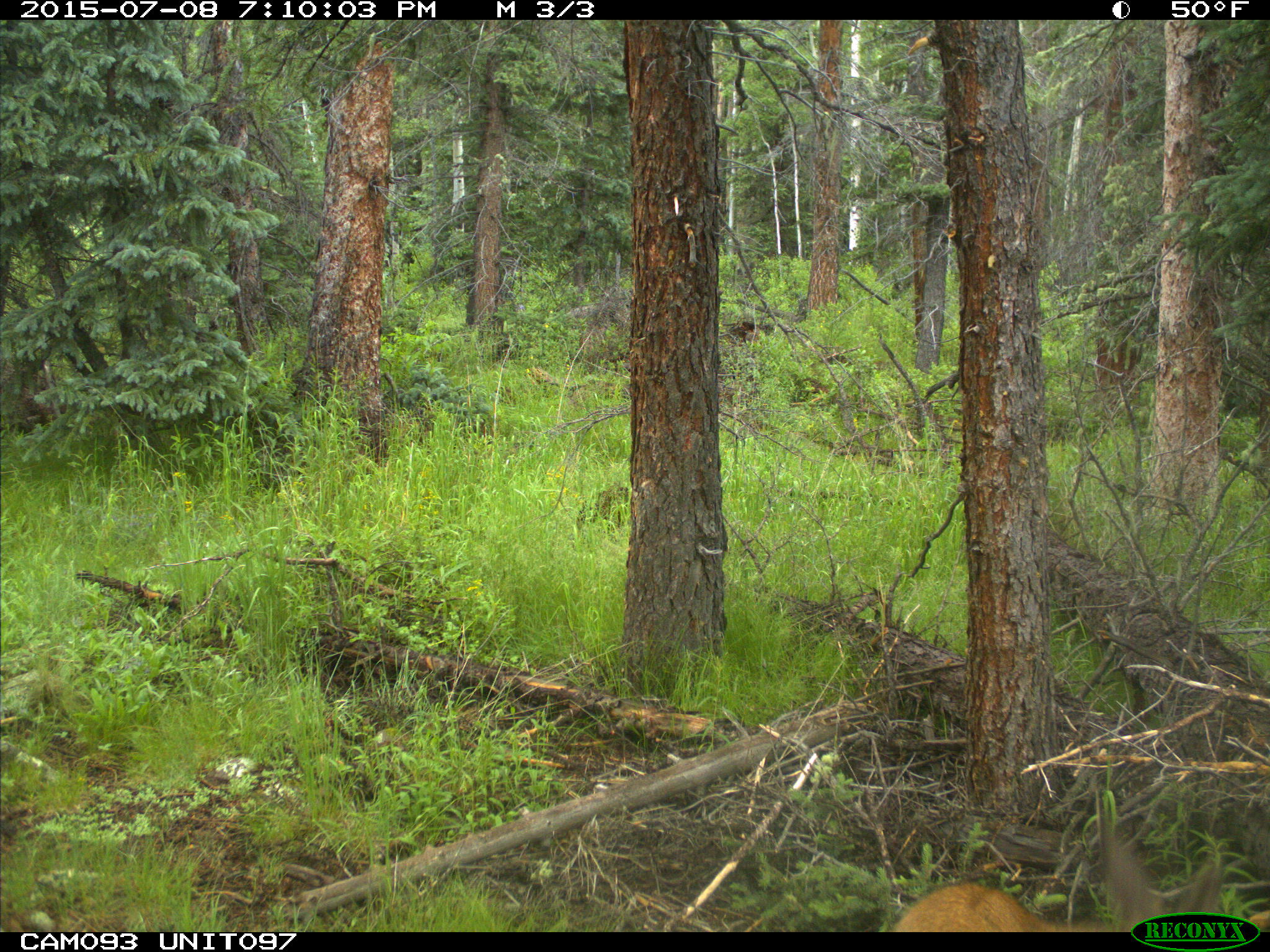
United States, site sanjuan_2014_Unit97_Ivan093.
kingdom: Animalia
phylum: Chordata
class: Mammalia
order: Artiodactyla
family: Cervidae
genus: Odocoileus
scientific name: Odocoileus hemionus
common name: mule deer